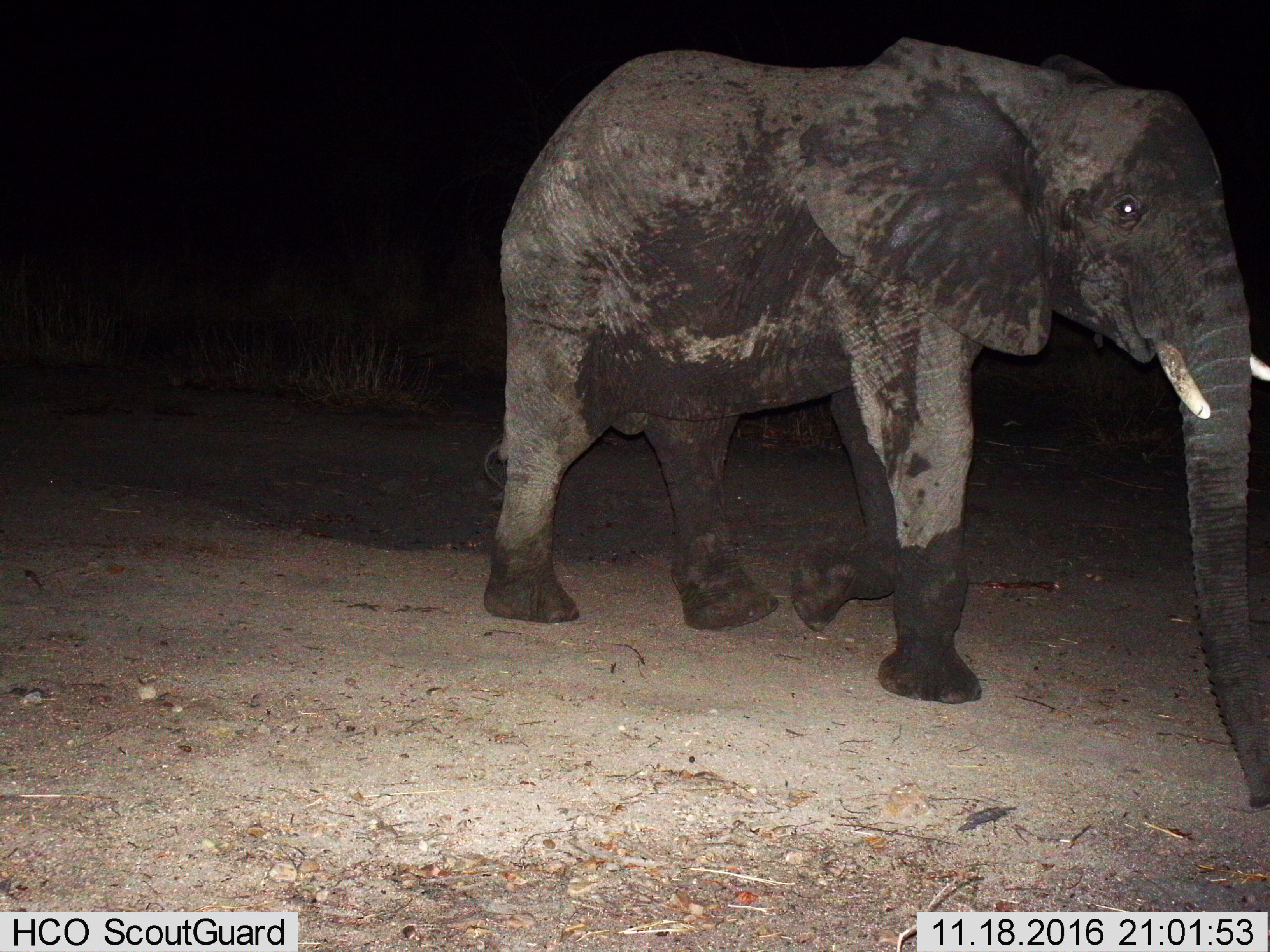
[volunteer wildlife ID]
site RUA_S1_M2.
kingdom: Animalia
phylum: Chordata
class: Mammalia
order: Proboscidea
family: Elephantidae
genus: Loxodonta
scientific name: Loxodonta africana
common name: african bush elephant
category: elephant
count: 1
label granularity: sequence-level